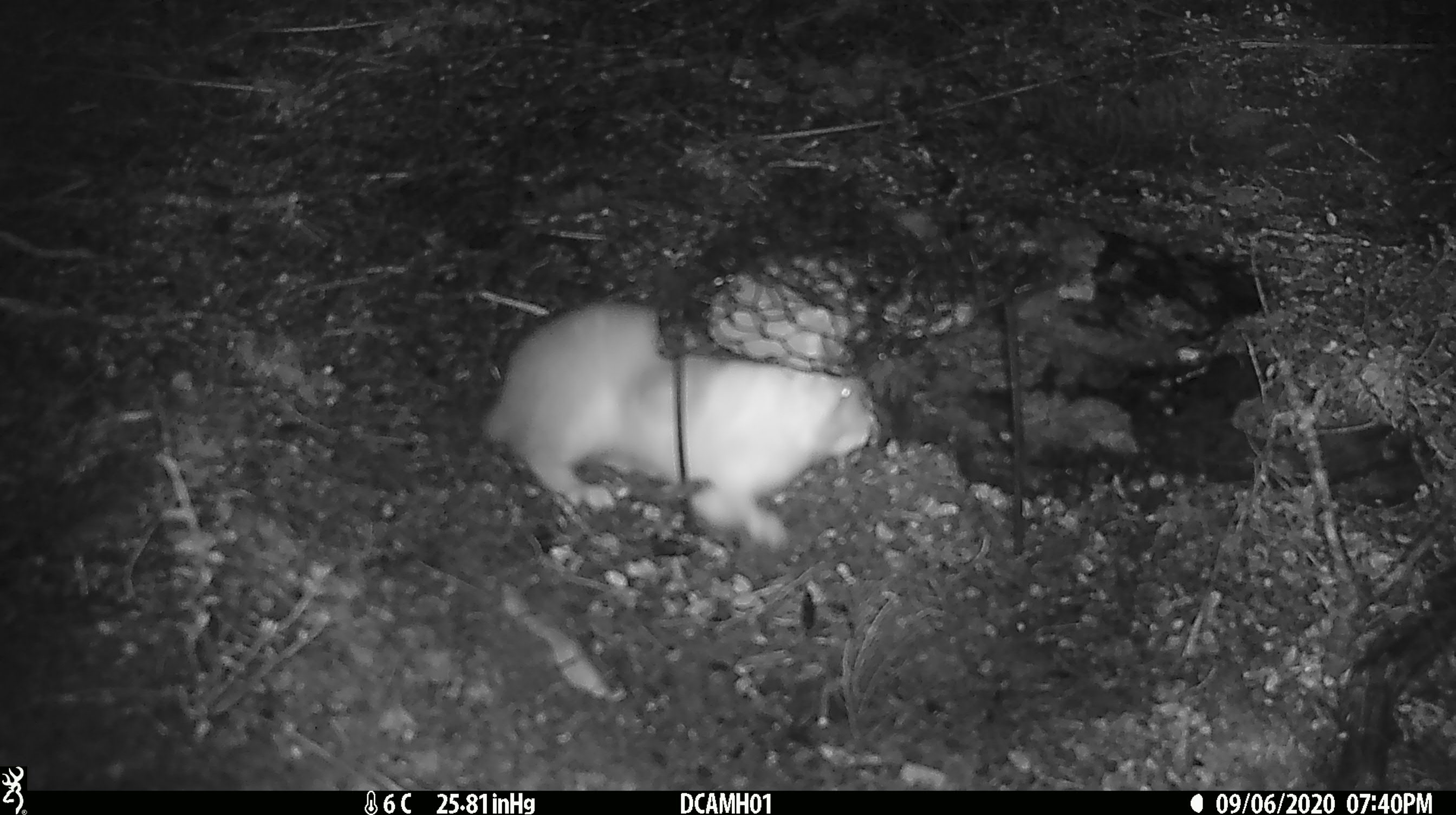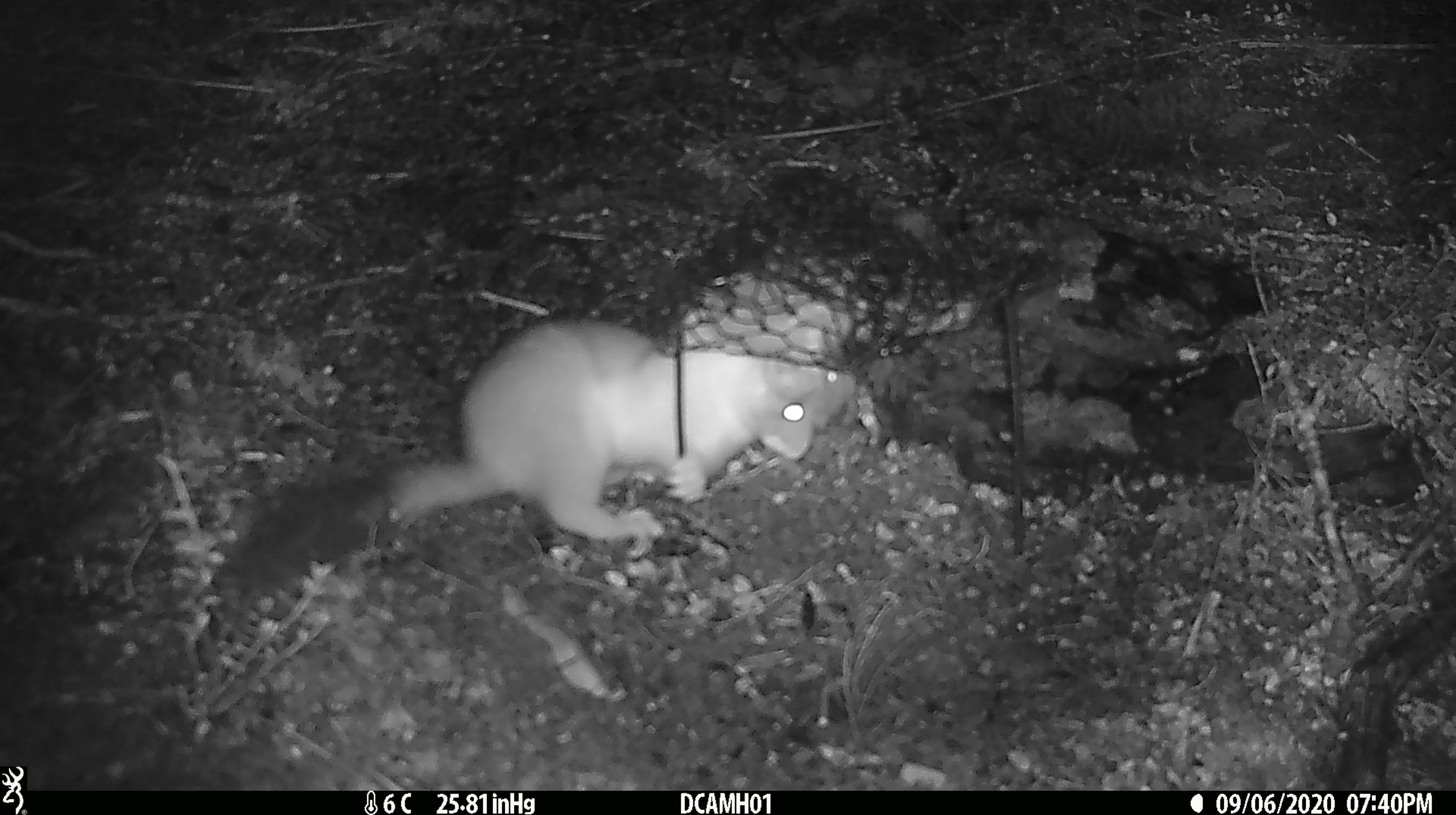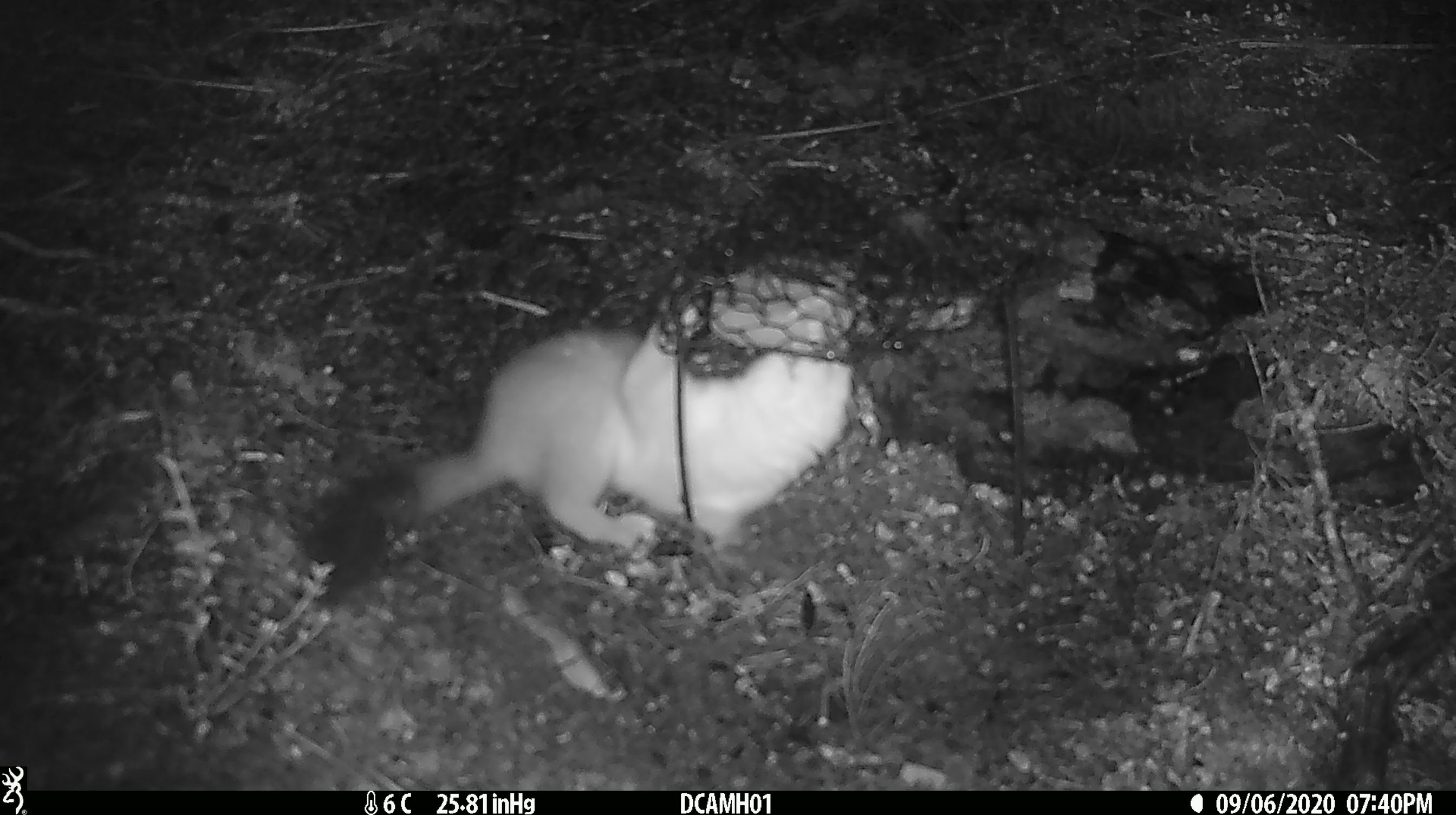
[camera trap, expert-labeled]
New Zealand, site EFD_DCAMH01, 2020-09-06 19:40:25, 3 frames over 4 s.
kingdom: Animalia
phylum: Chordata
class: Mammalia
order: Carnivora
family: Mustelidae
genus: Mustela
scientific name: Mustela erminea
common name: stoat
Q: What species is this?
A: Stoat (Mustela erminea).